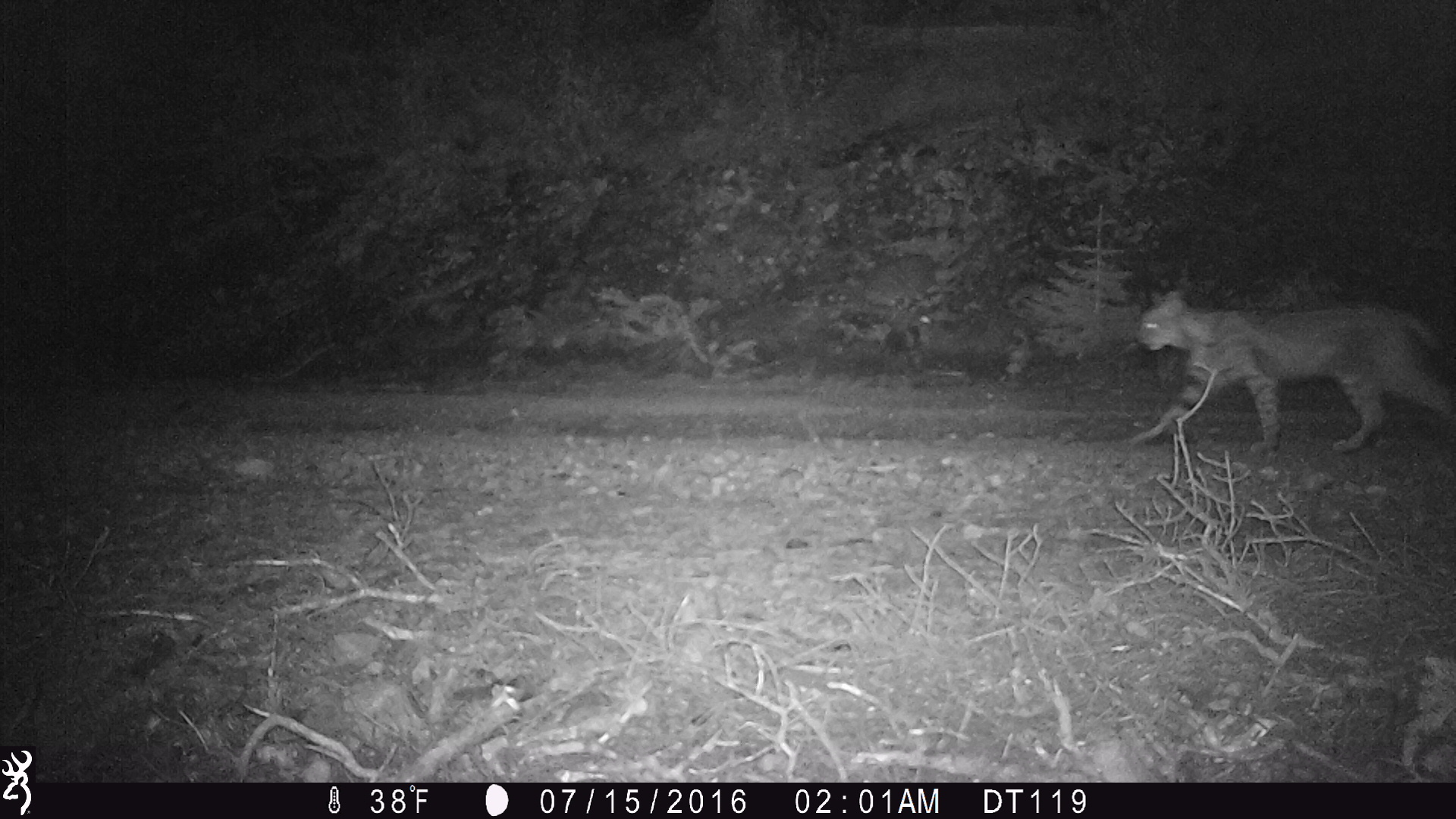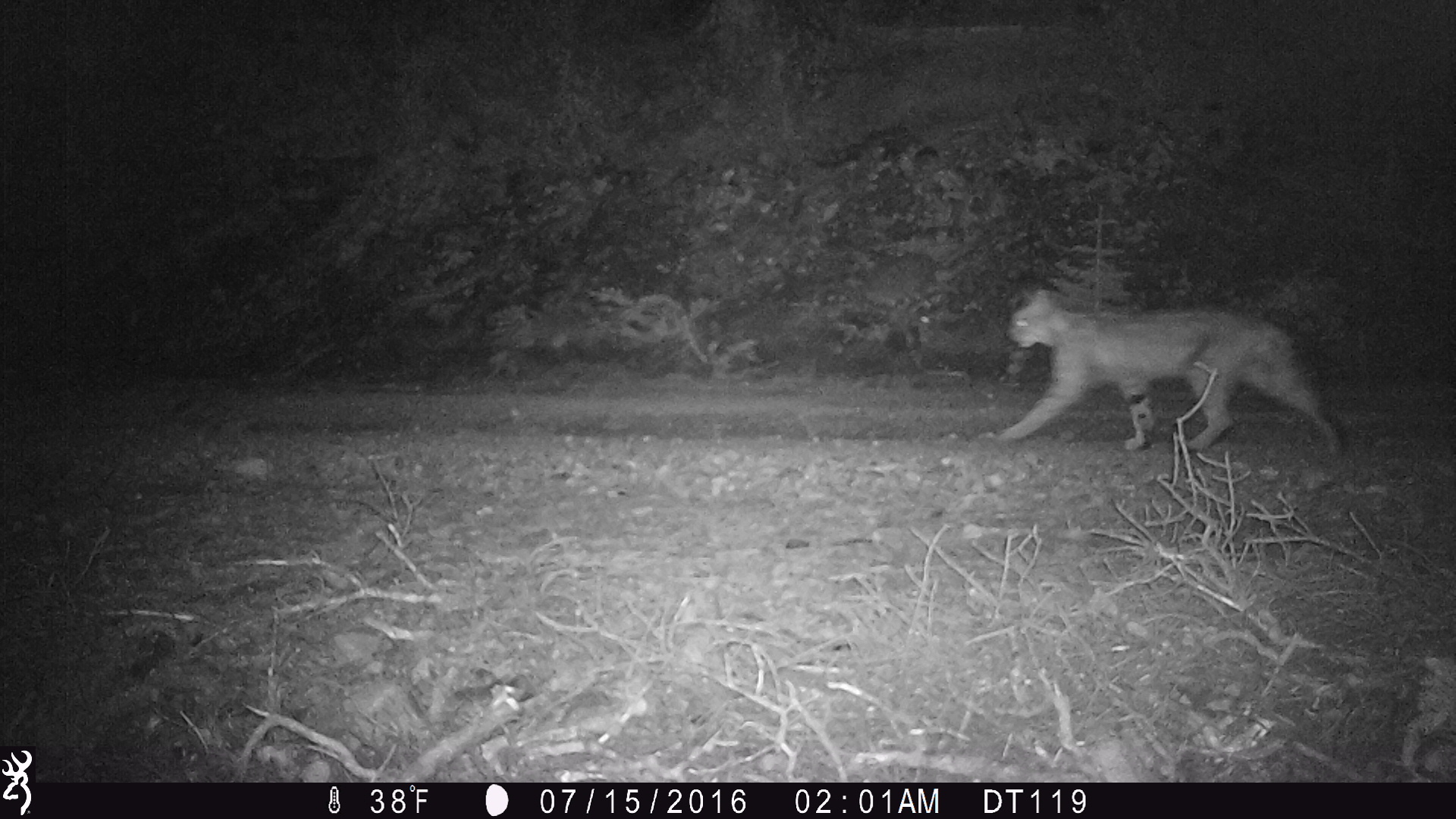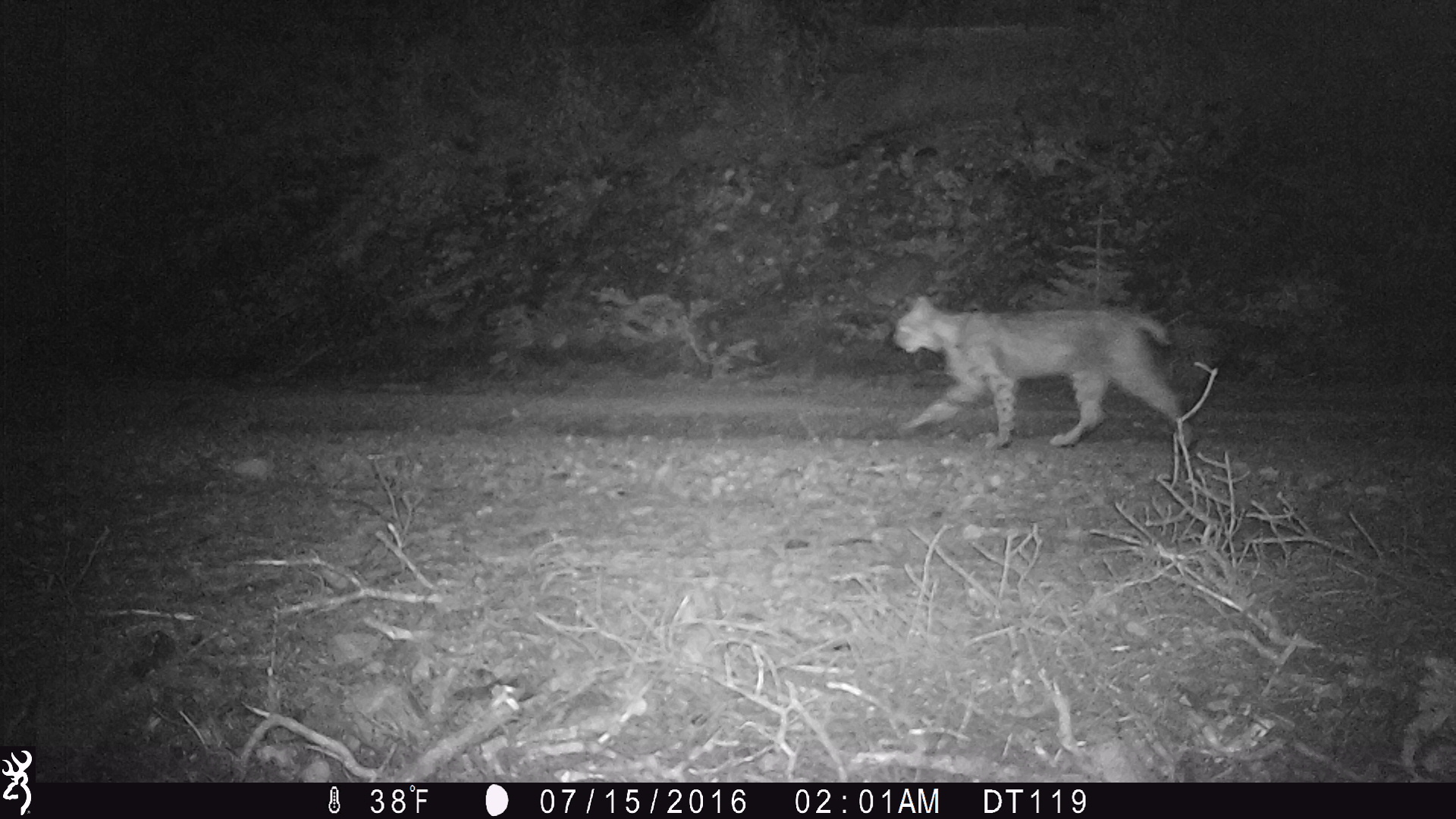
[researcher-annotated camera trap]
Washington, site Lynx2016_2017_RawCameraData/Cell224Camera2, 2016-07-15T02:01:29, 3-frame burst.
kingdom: Animalia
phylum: Chordata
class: Mammalia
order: Carnivora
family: Felidae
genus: Lynx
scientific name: Lynx rufus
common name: bobcat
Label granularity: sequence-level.